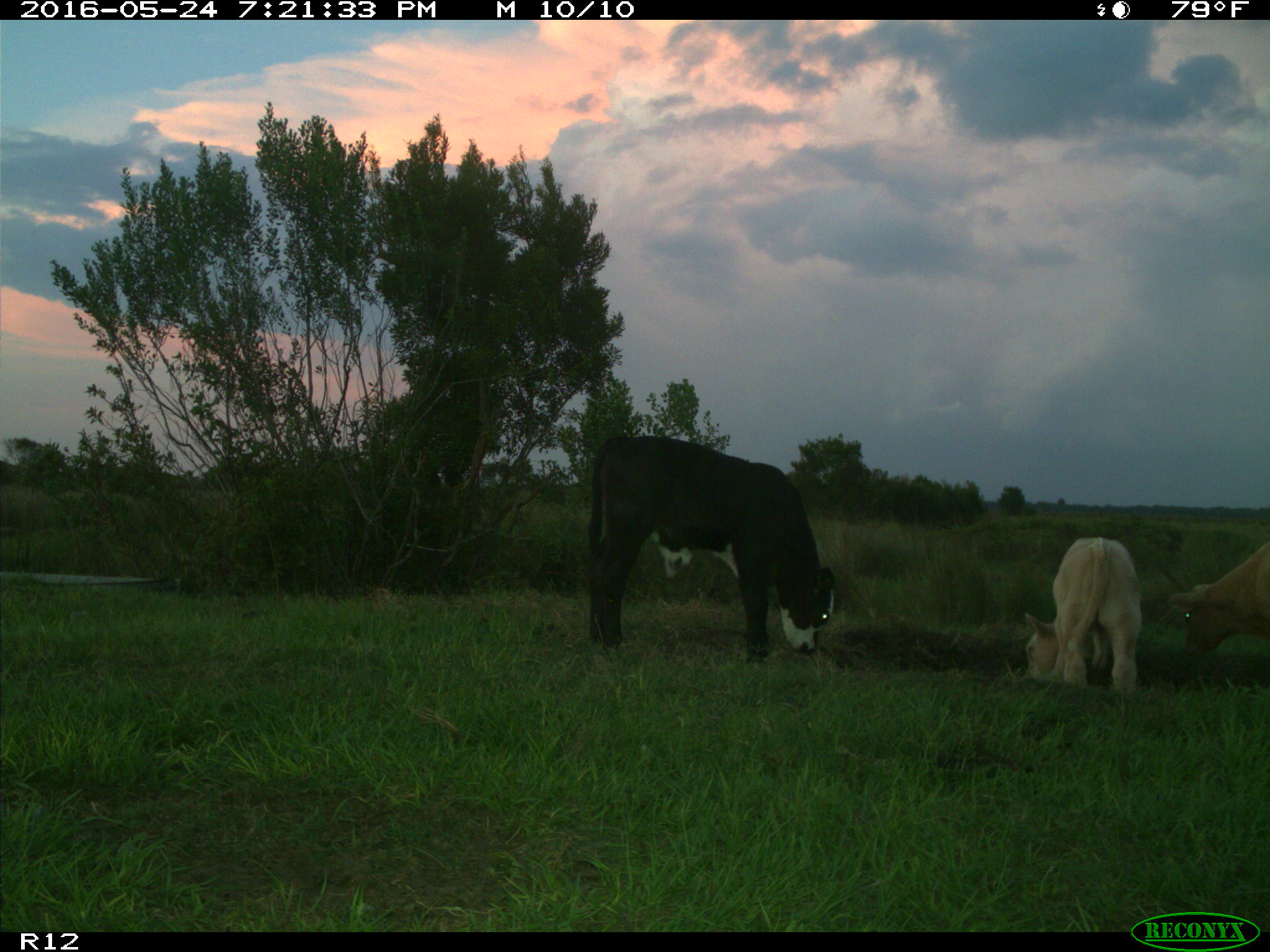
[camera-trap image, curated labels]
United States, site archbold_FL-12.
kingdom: Animalia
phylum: Chordata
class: Mammalia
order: Artiodactyla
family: Bovidae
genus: Bos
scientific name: Bos taurus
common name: domestic cow